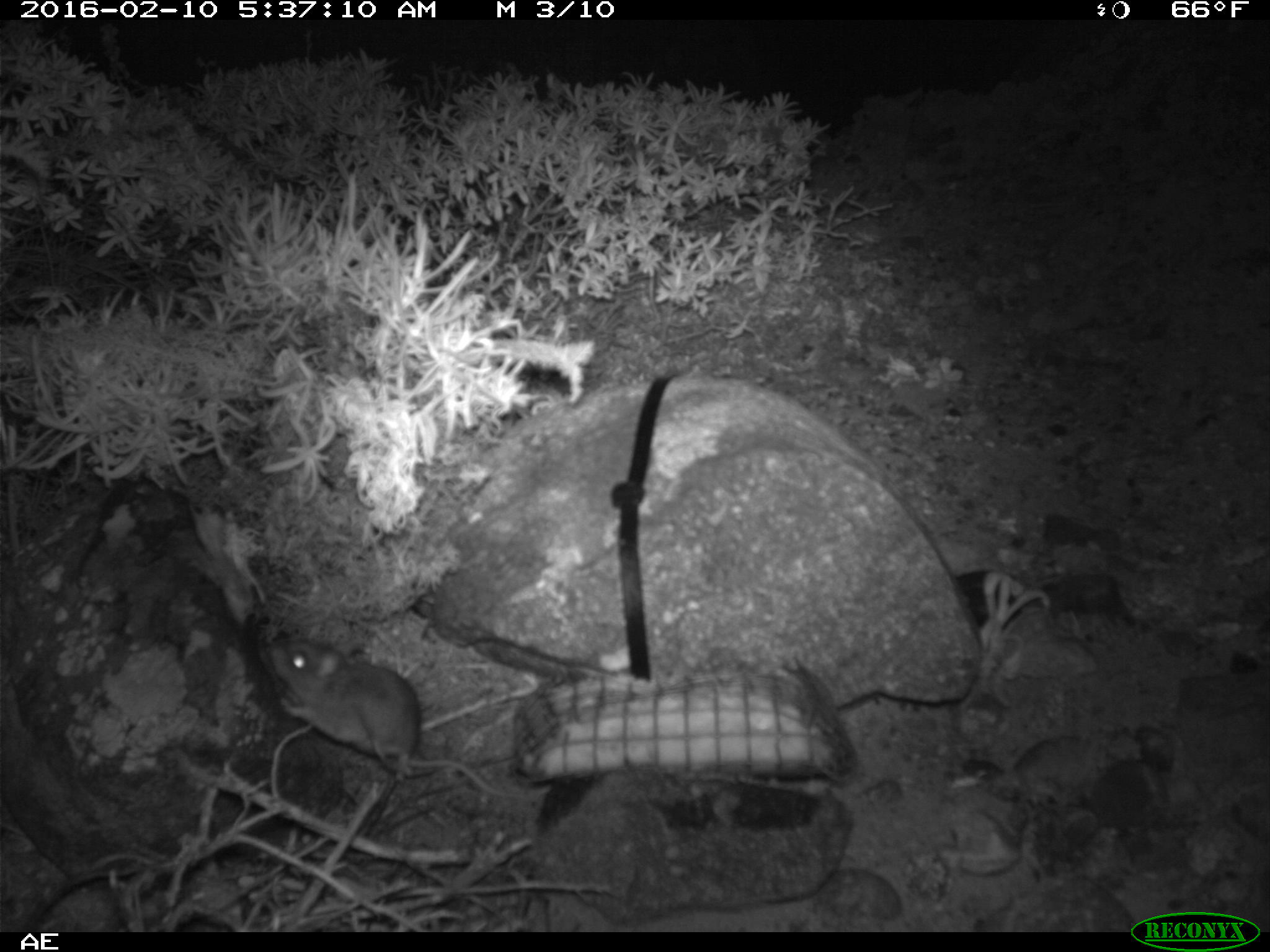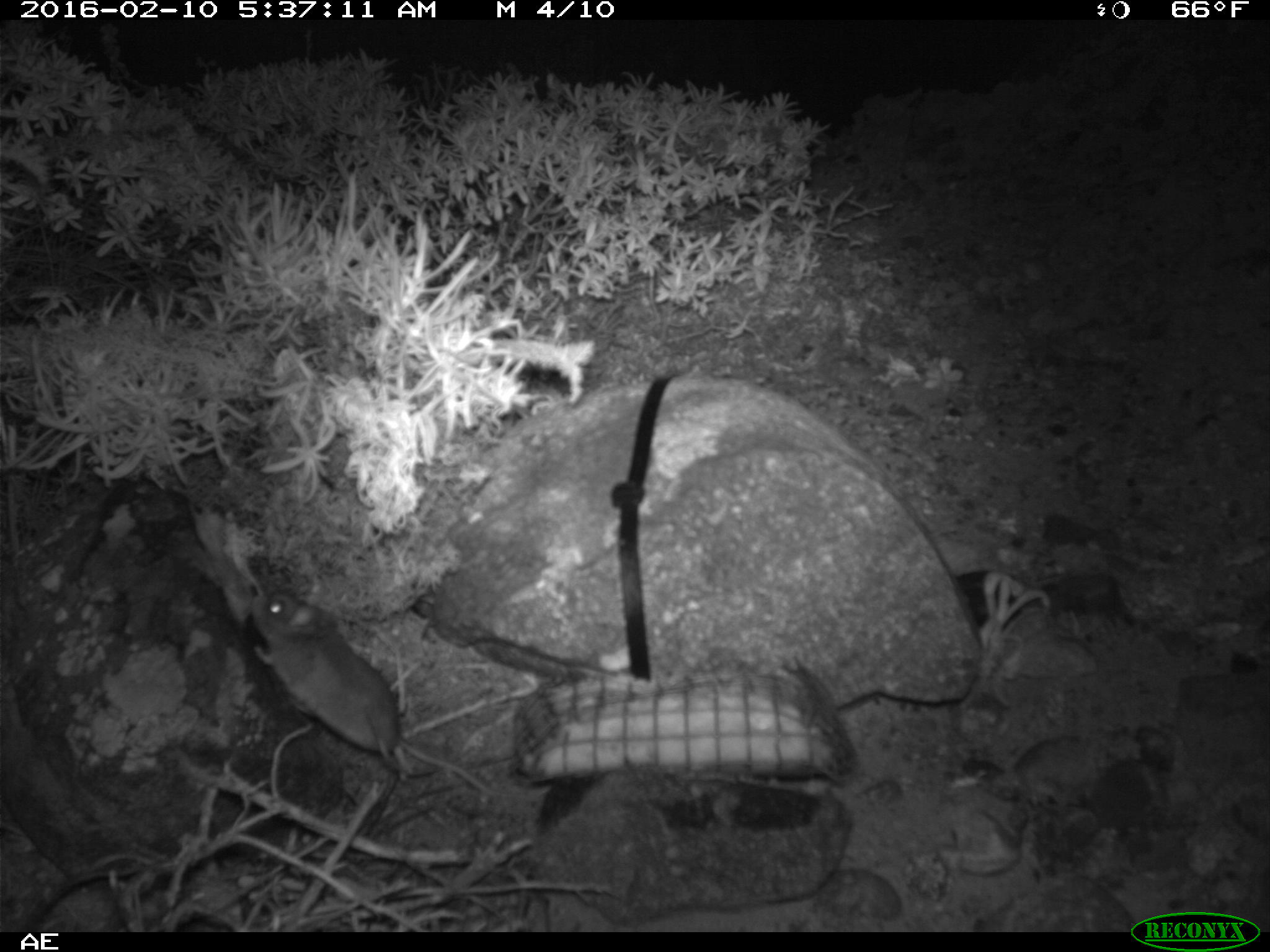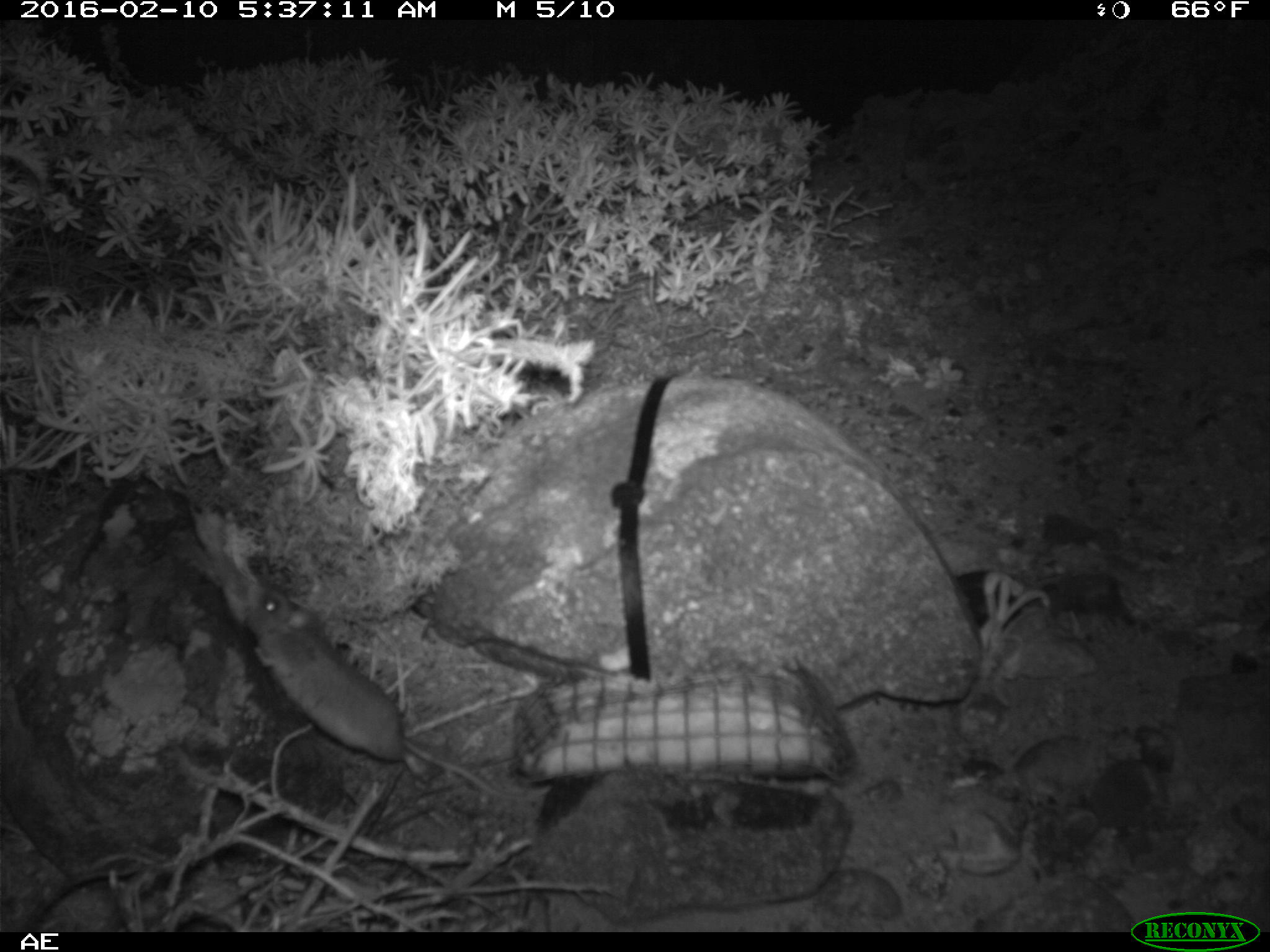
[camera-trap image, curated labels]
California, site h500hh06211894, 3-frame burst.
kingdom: Animalia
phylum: Chordata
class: Mammalia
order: Rodentia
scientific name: Rodentia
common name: rodent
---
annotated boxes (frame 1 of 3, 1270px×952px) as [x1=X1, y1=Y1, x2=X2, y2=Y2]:
rodent: [x1=267, y1=633, x2=552, y2=801]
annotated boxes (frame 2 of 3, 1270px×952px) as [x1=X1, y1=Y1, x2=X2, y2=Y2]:
rodent: [x1=249, y1=592, x2=549, y2=797]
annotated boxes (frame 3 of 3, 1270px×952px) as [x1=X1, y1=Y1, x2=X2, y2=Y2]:
rodent: [x1=241, y1=582, x2=538, y2=804]